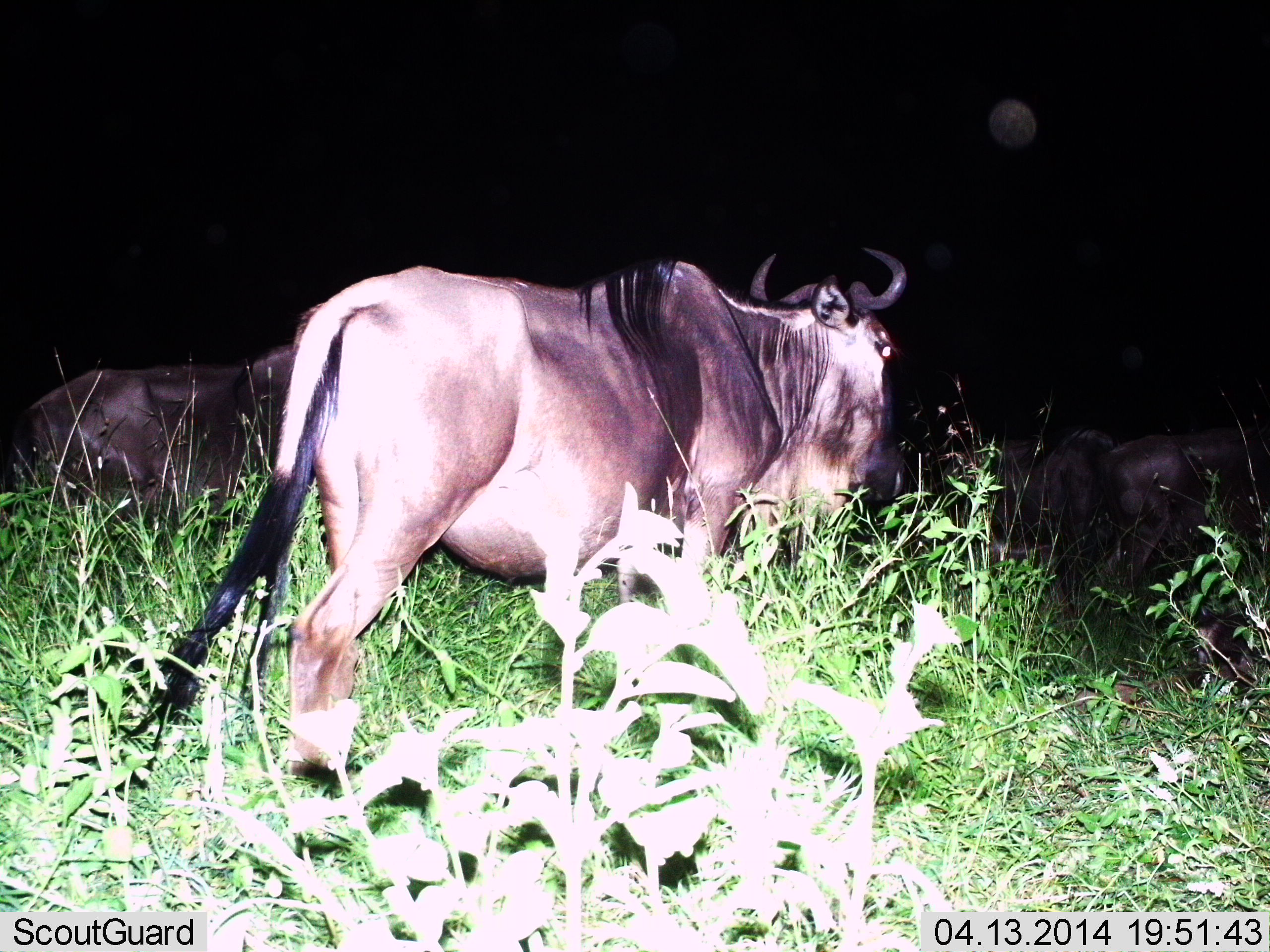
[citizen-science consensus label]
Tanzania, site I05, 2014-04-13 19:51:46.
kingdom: Animalia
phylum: Chordata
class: Mammalia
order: Artiodactyla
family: Bovidae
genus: Connochaetes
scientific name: Connochaetes taurinus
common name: blue wildebeest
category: wildebeest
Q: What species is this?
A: Wildebeest (blue wildebeest) (Connochaetes taurinus).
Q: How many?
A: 3.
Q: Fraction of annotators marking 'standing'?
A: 20%.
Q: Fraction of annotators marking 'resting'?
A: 0%.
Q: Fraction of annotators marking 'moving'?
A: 80%.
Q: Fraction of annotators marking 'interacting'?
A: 0%.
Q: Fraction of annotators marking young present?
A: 10%.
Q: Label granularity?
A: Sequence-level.